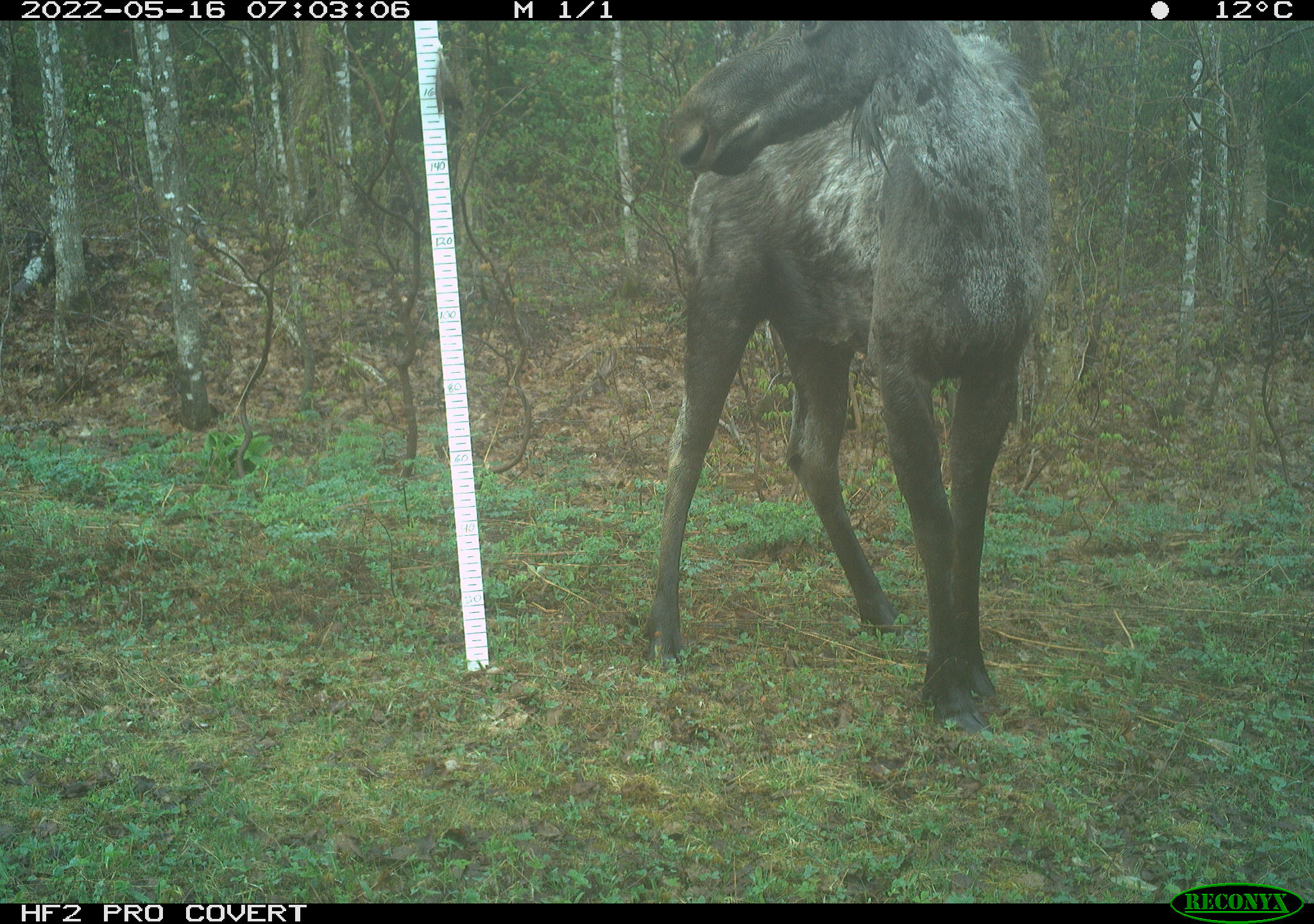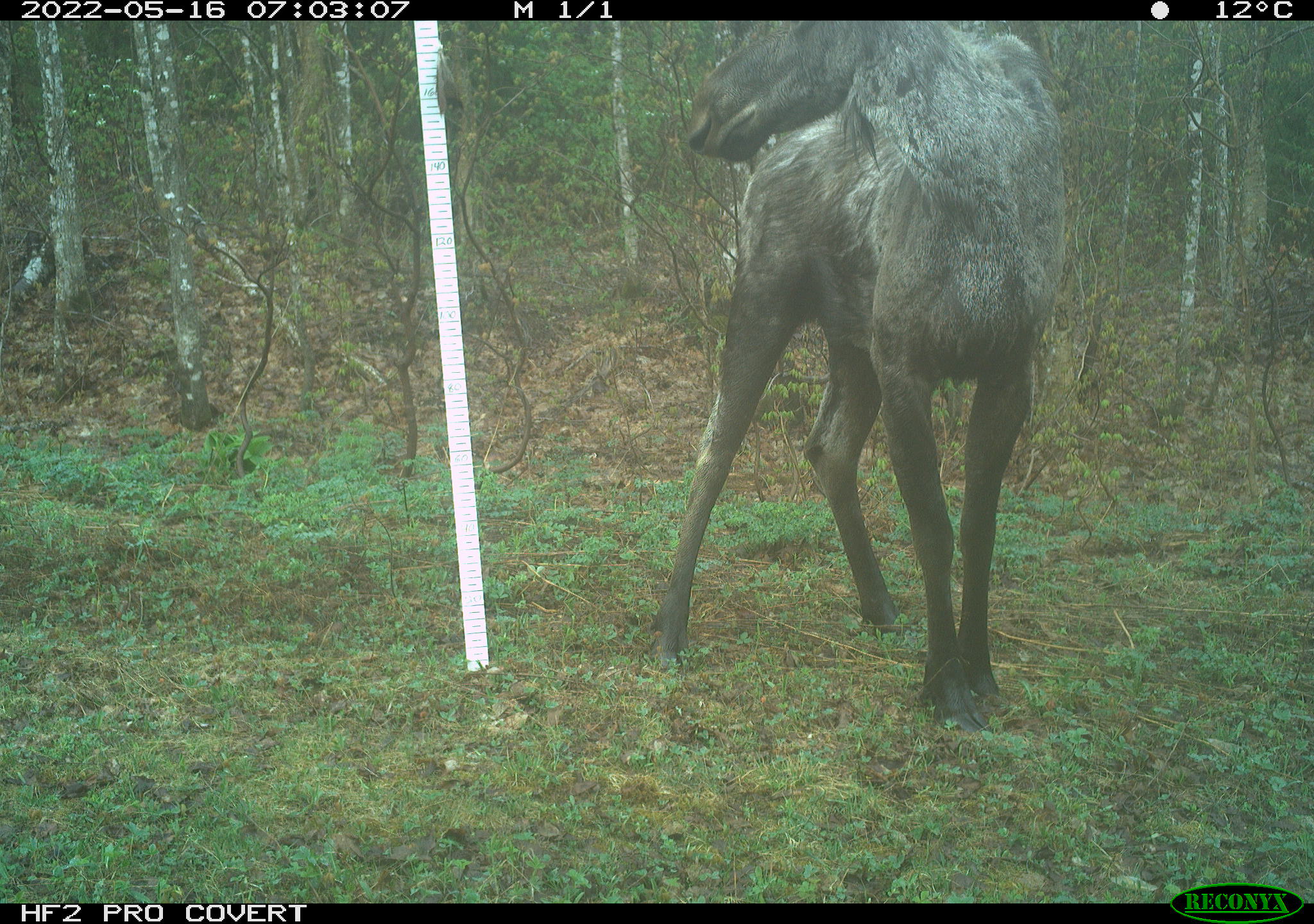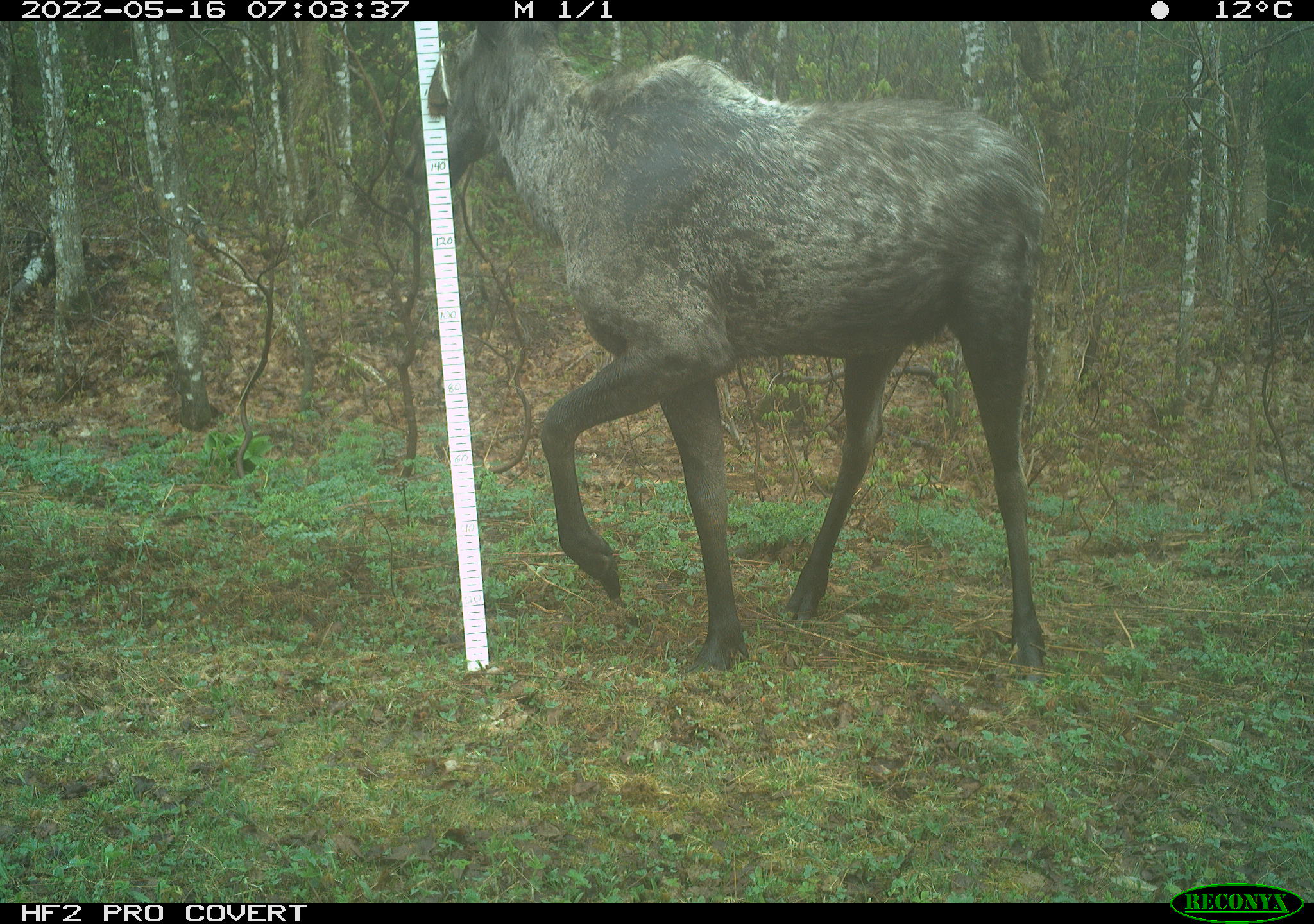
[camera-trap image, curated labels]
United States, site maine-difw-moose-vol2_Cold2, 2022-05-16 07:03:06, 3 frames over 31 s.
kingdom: Animalia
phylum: Chordata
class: Mammalia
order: Artiodactyla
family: Cervidae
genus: Alces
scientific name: Alces alces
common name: moose